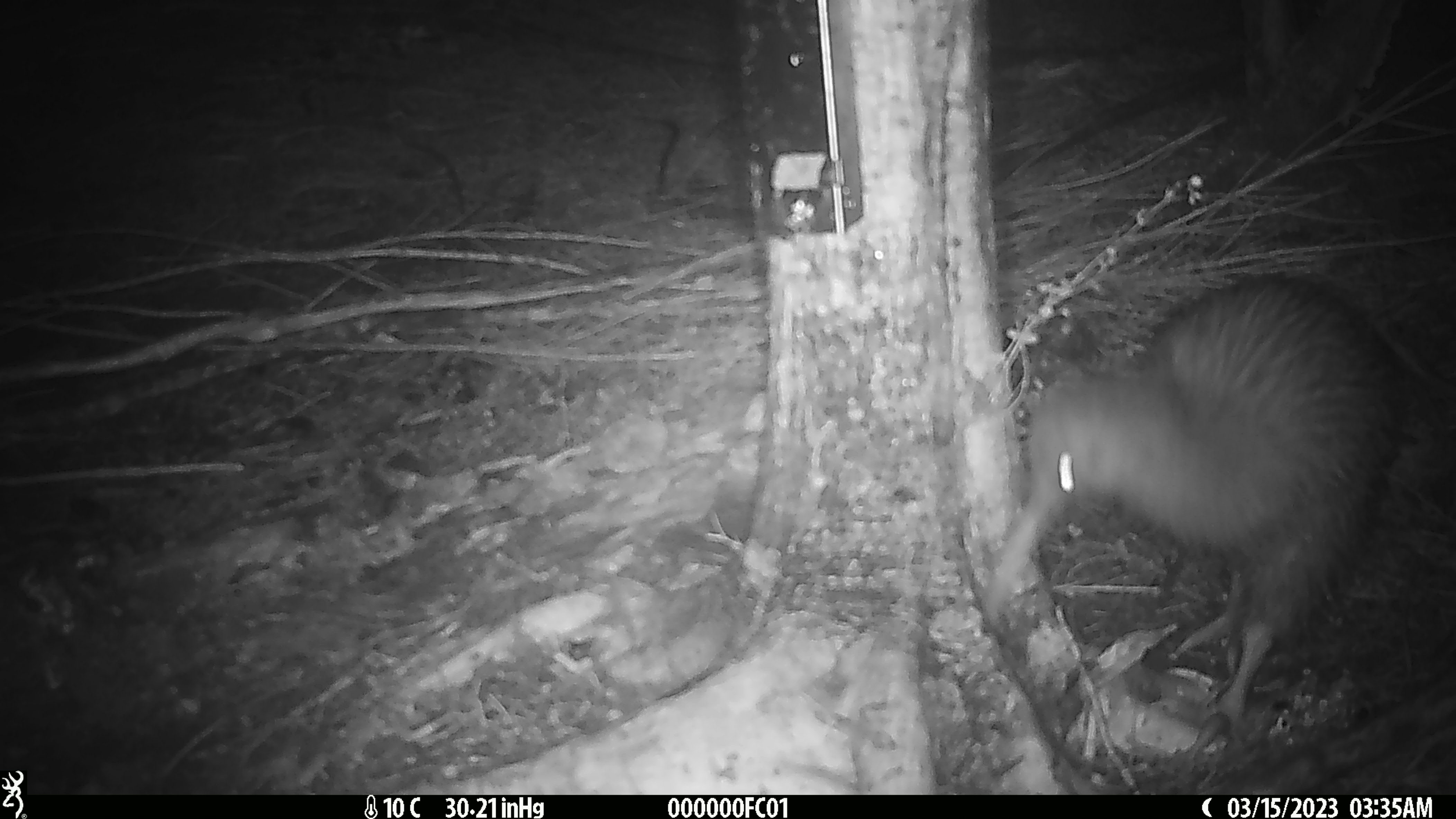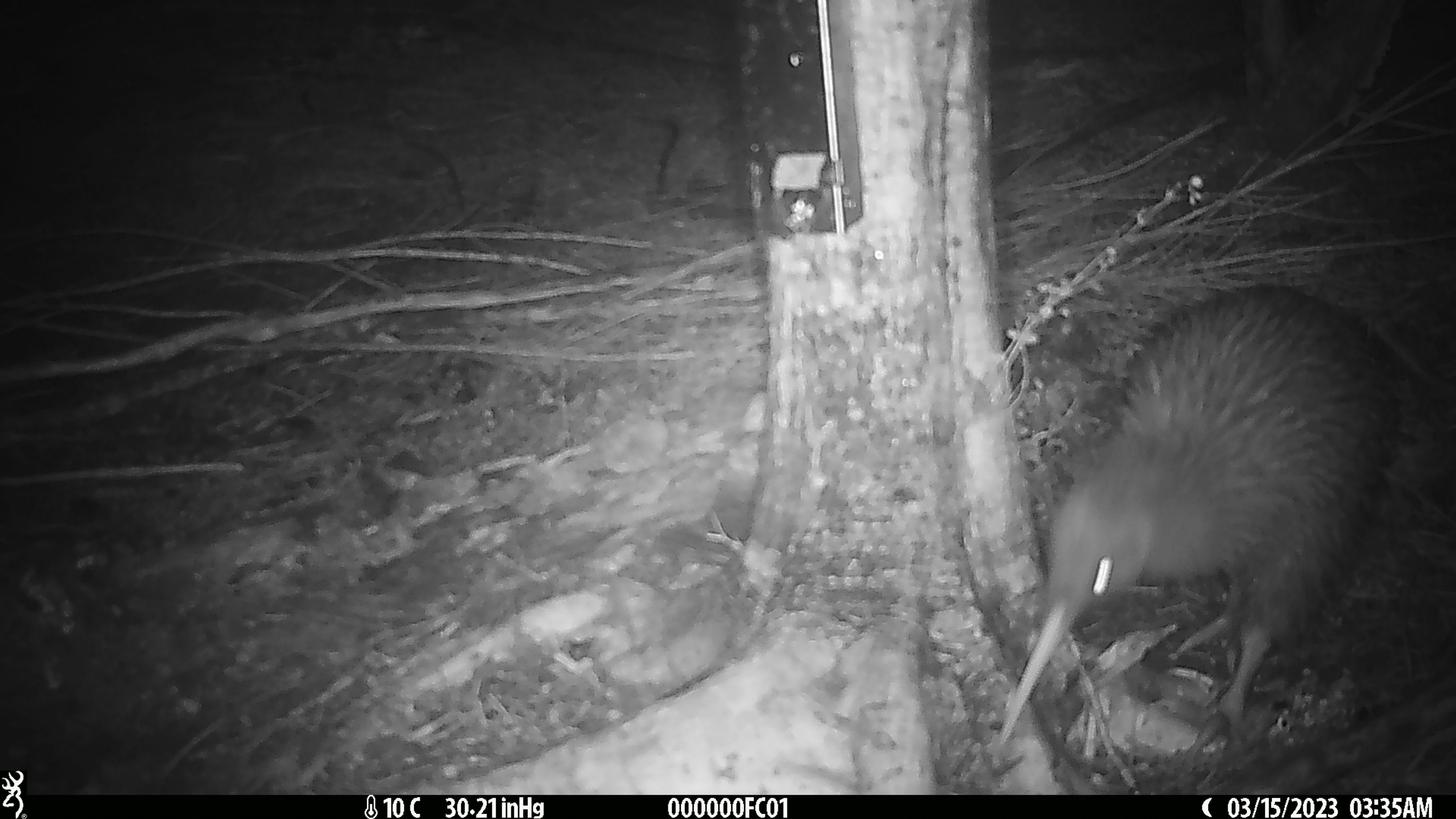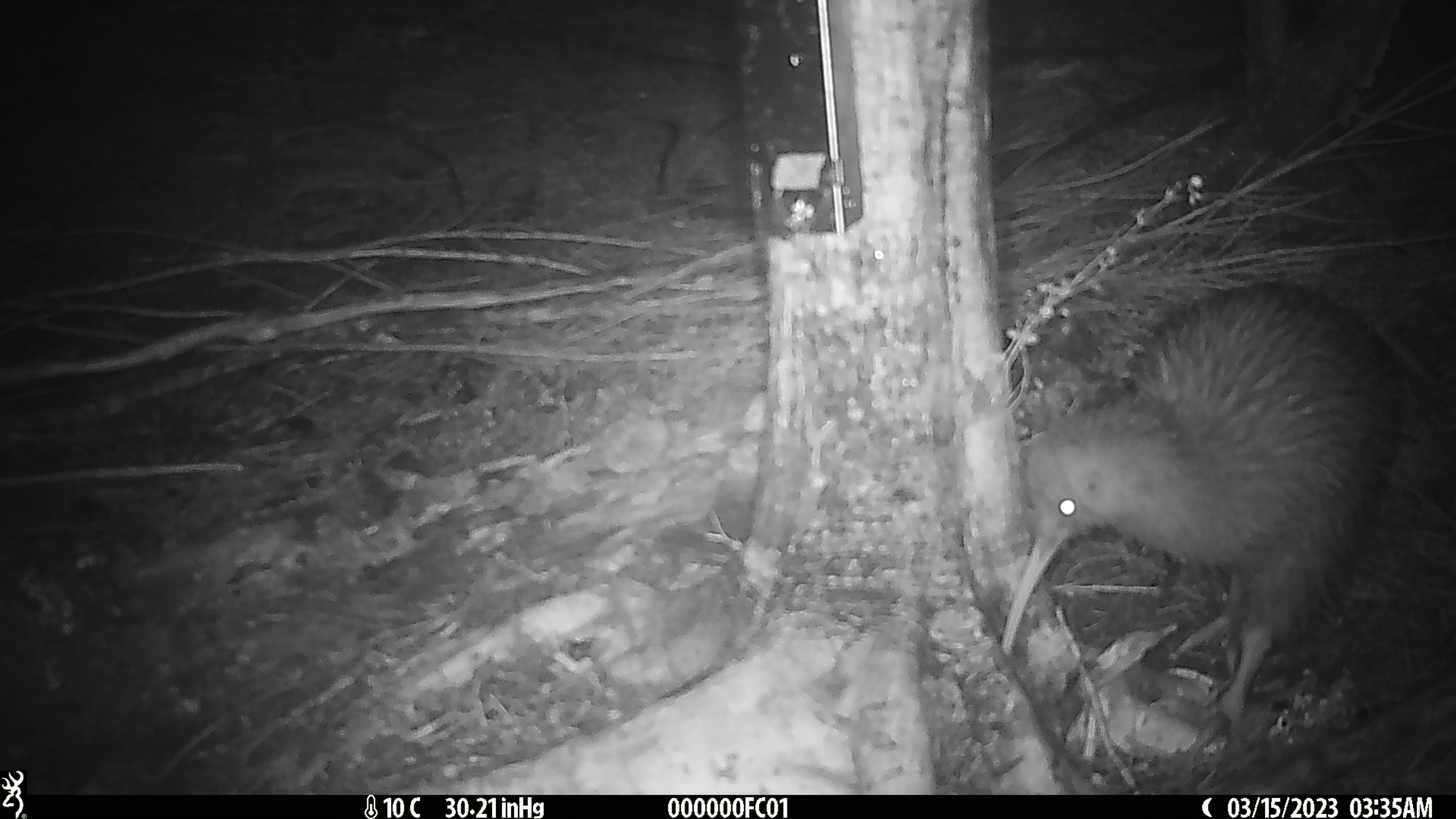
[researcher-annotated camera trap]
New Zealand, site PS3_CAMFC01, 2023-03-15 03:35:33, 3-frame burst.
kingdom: Animalia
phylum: Chordata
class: Aves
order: Apterygiformes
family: Apterygidae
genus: Apteryx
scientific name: Apteryx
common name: kiwi